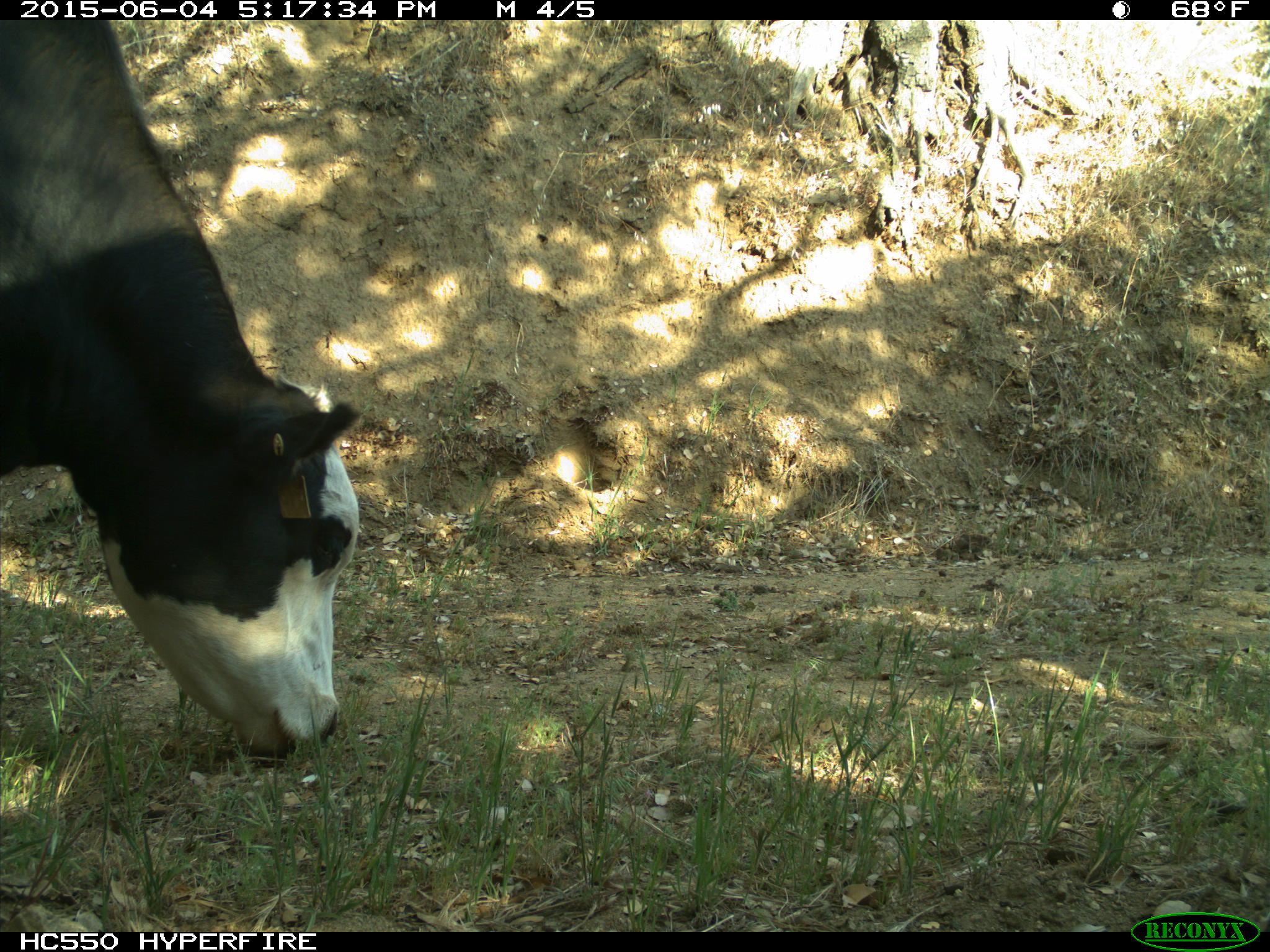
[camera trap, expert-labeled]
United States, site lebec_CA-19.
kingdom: Animalia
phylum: Chordata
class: Mammalia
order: Artiodactyla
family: Bovidae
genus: Bos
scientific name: Bos taurus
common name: domestic cow